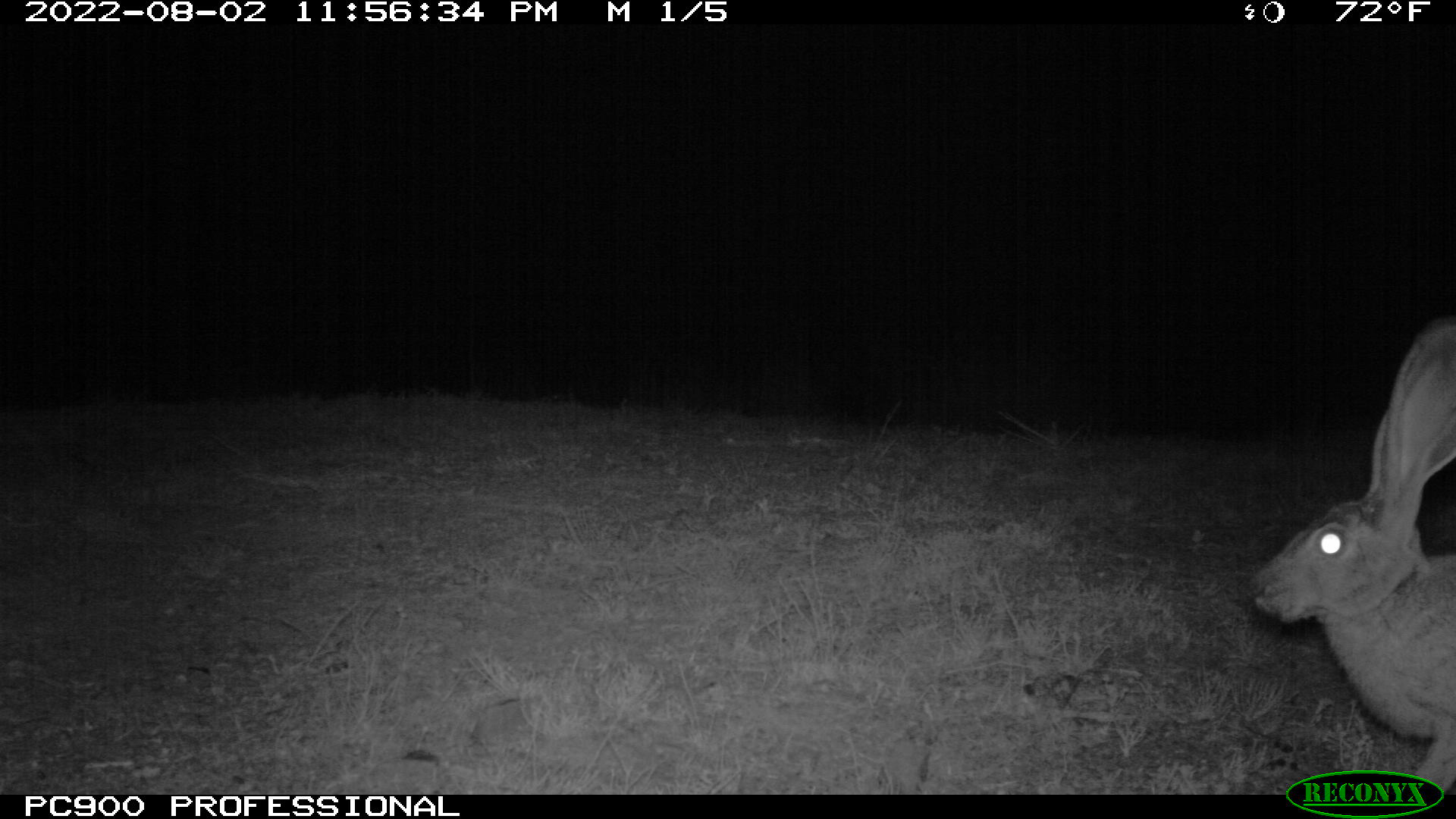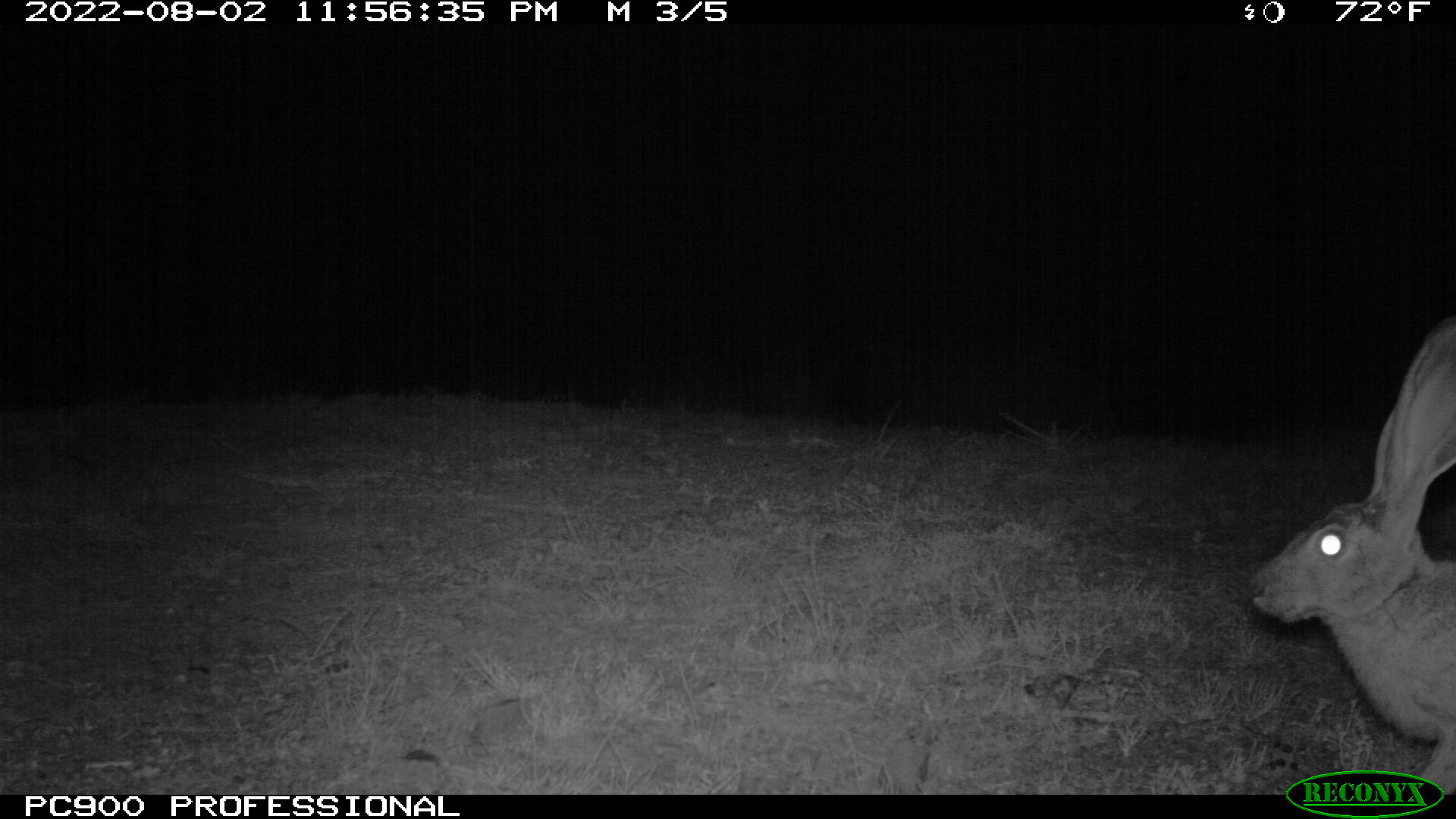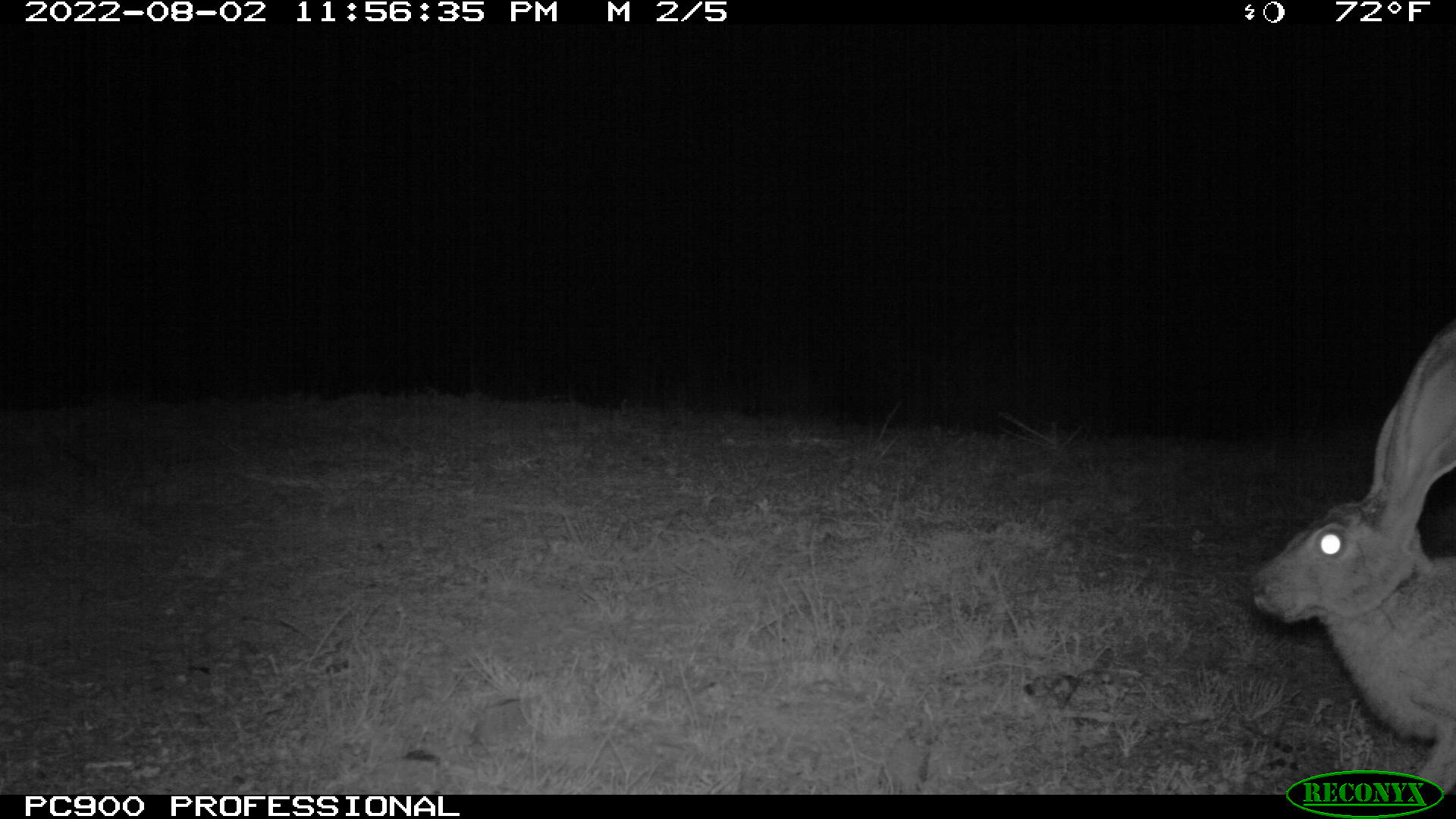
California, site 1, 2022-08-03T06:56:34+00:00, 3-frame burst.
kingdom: Animalia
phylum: Chordata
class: Mammalia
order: Lagomorpha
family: Leporidae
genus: Lepus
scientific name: Lepus californicus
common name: black-tailed jackrabbit